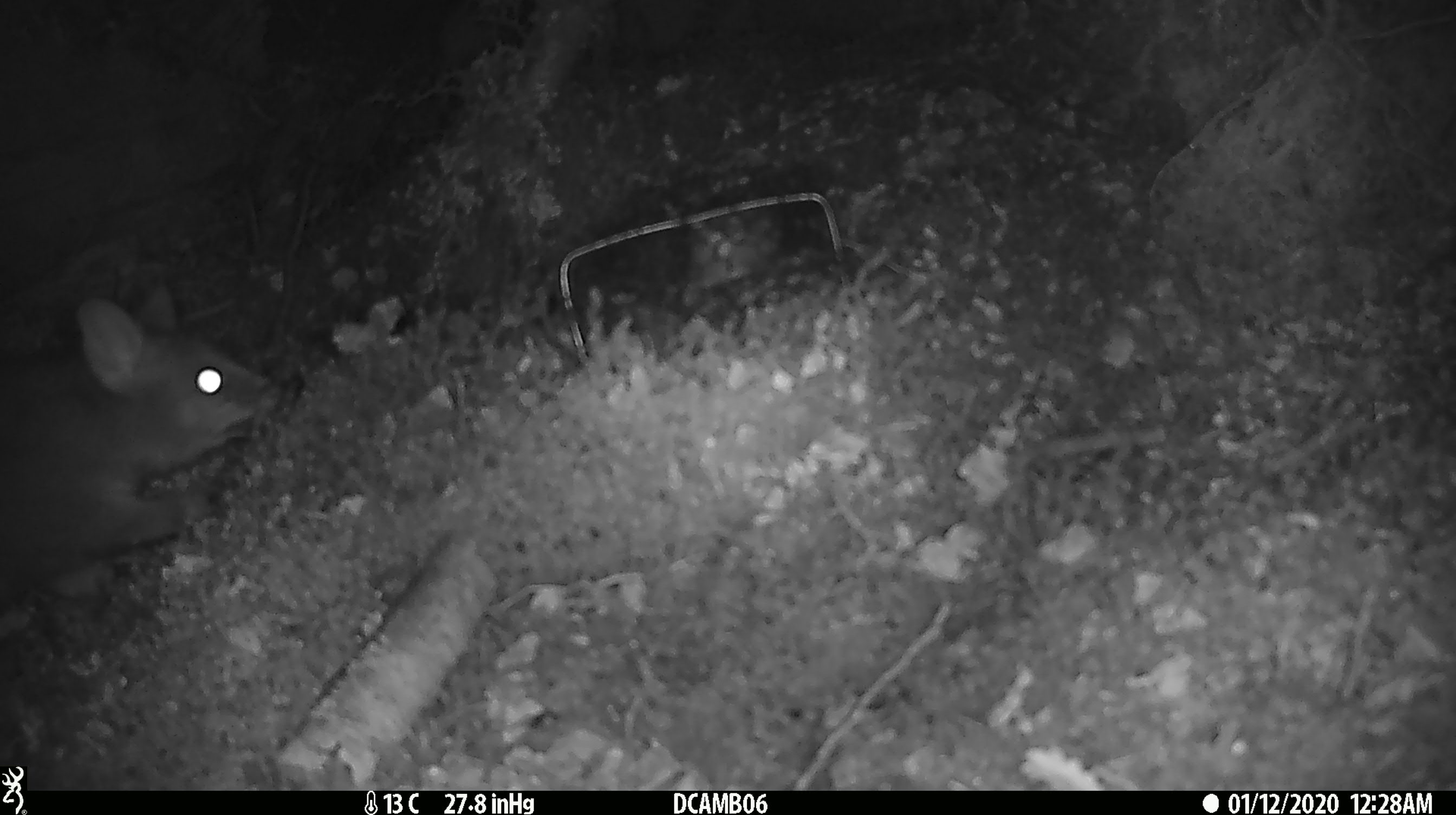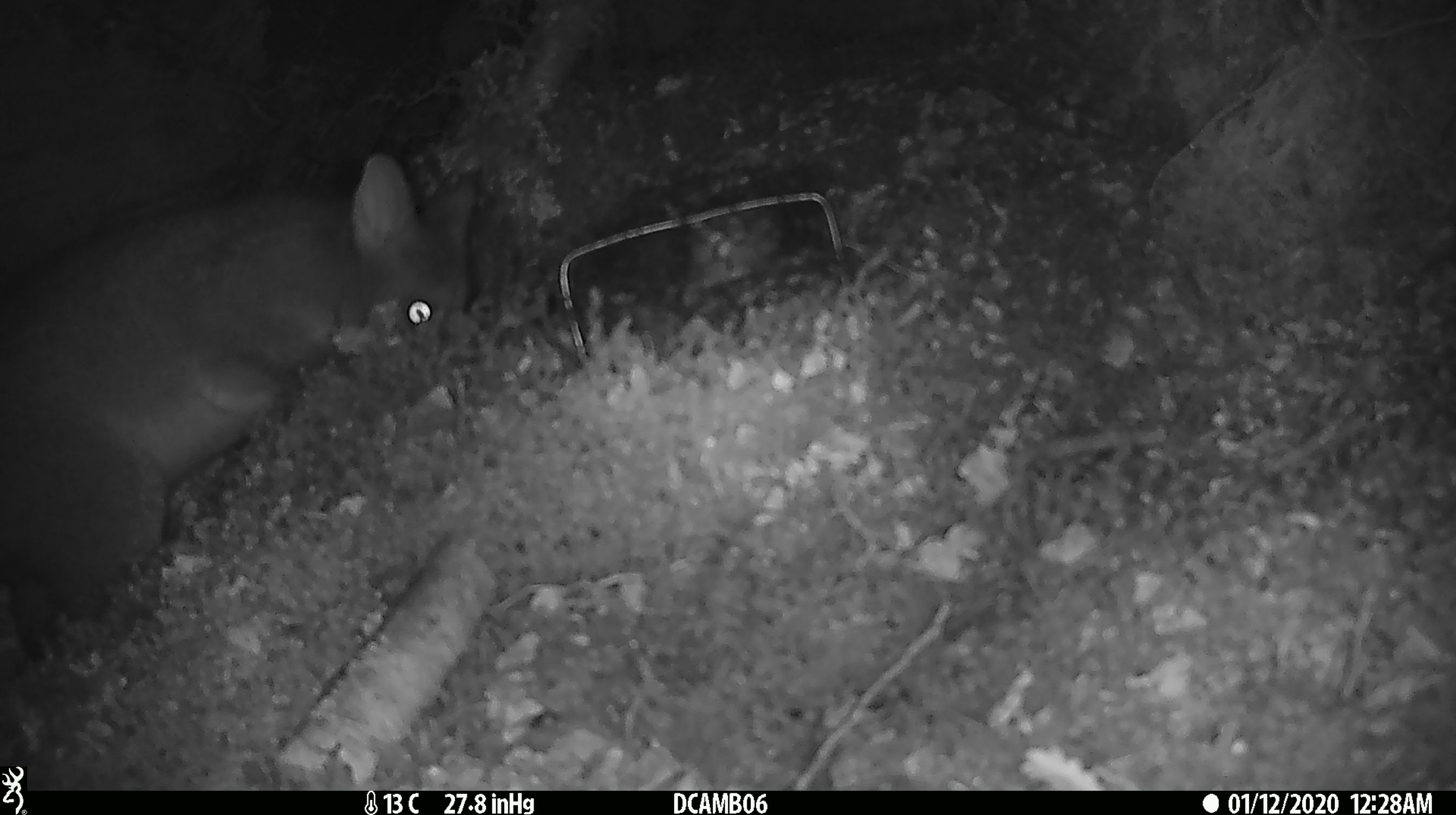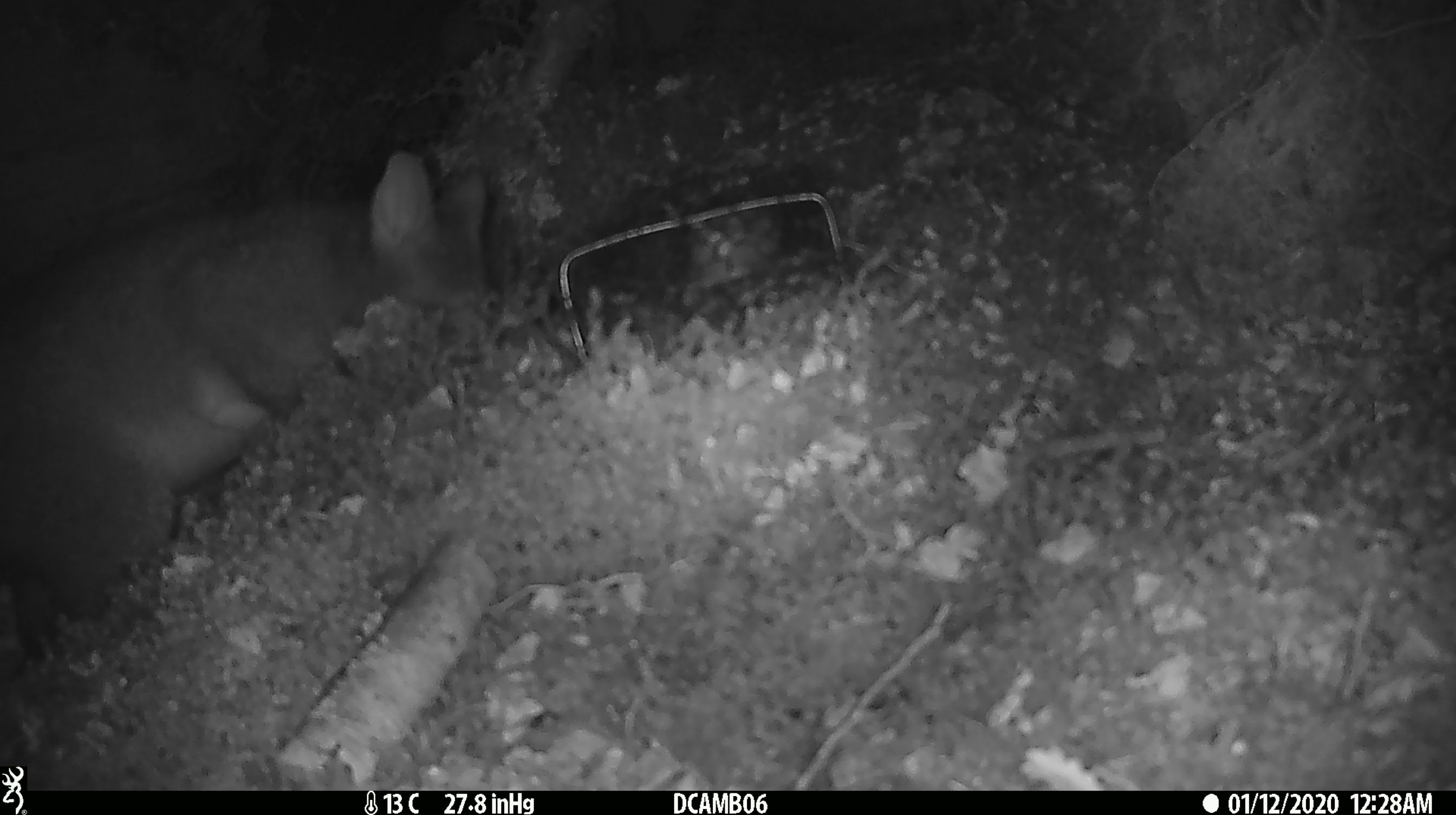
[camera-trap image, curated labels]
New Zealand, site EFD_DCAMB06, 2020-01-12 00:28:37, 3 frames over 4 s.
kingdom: Animalia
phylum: Chordata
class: Mammalia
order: Diprotodontia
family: Phalangeridae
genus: Trichosurus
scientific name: Trichosurus vulpecula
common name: common brushtail possum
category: possum